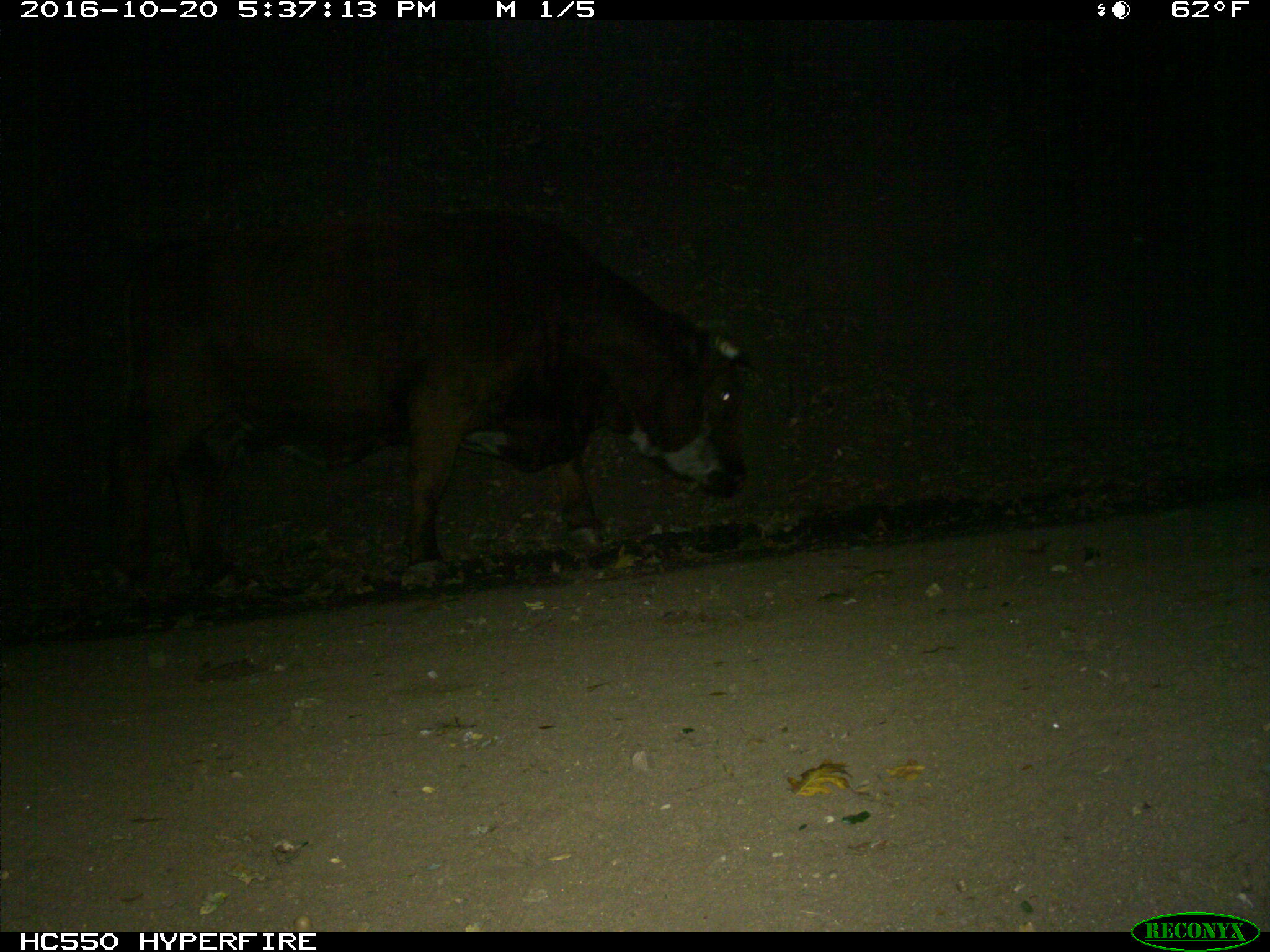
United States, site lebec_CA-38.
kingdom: Animalia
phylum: Chordata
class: Mammalia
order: Artiodactyla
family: Bovidae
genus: Bos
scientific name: Bos taurus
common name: domestic cow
Bos taurus (domestic cow).